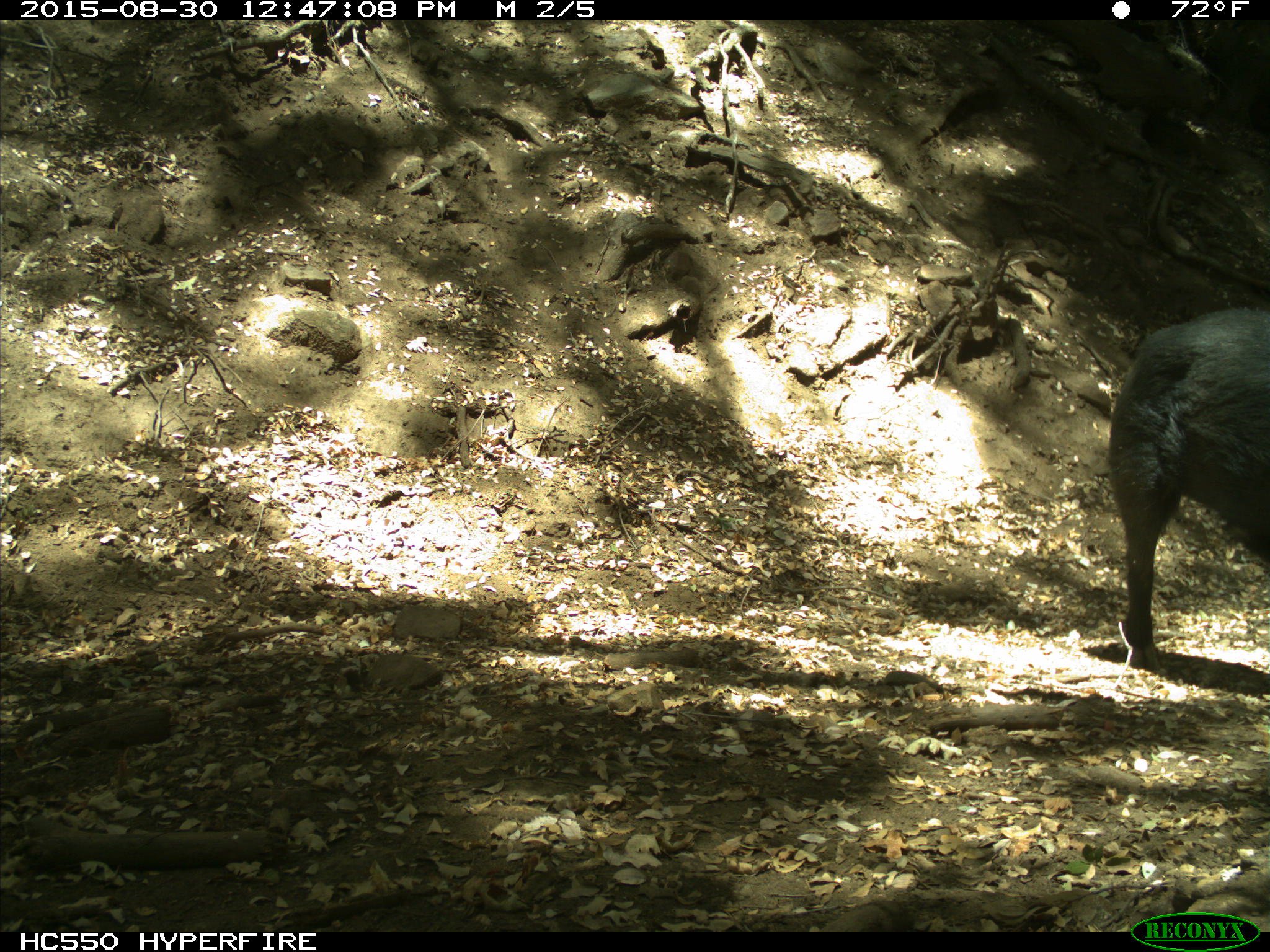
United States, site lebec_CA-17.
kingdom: Animalia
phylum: Chordata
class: Mammalia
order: Artiodactyla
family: Suidae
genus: Sus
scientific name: Sus scrofa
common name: wild boar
Sus scrofa (wild boar).